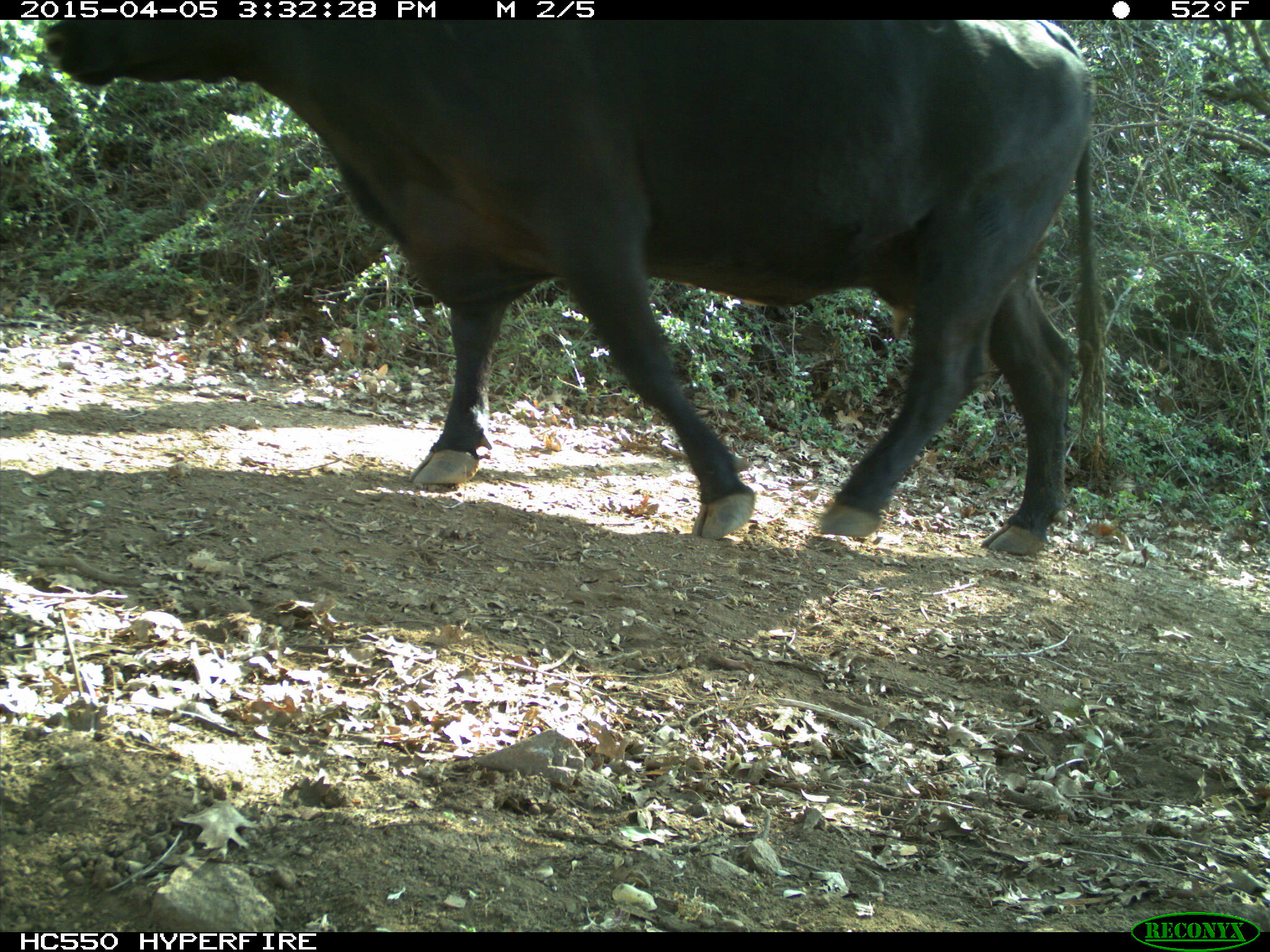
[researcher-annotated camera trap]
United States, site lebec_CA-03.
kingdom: Animalia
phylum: Chordata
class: Mammalia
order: Artiodactyla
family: Bovidae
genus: Bos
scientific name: Bos taurus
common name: domestic cow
Bos taurus (domestic cow).